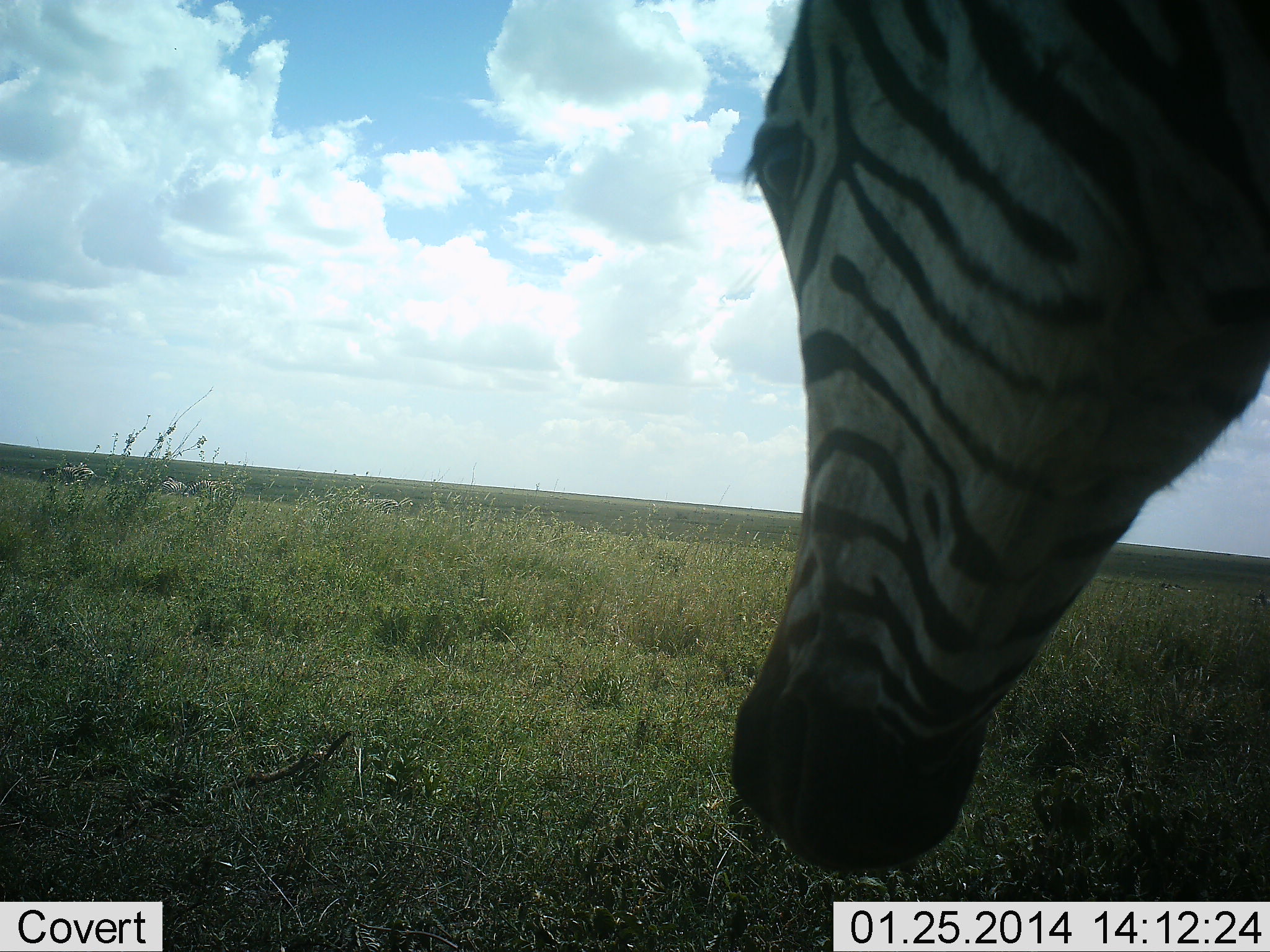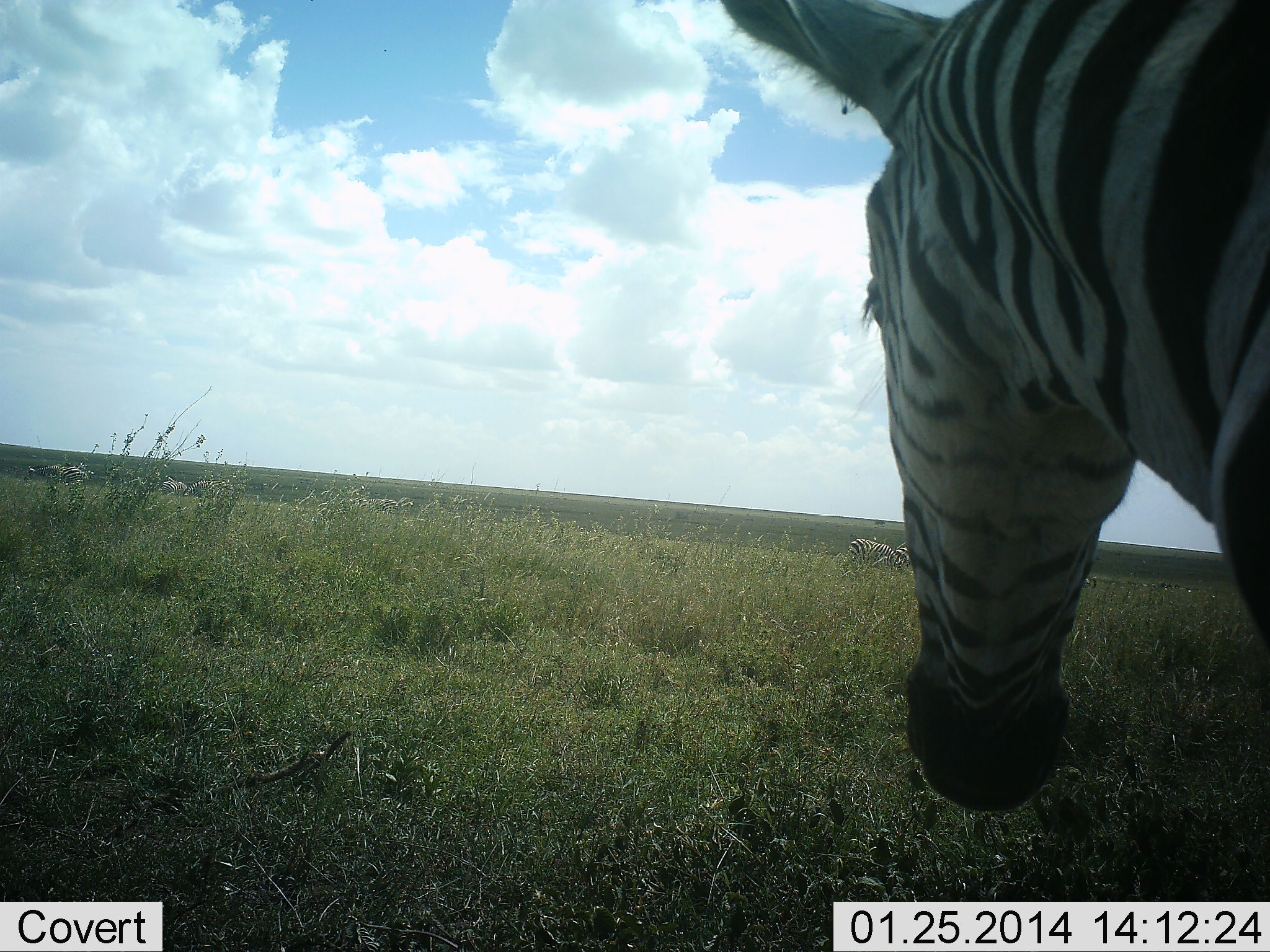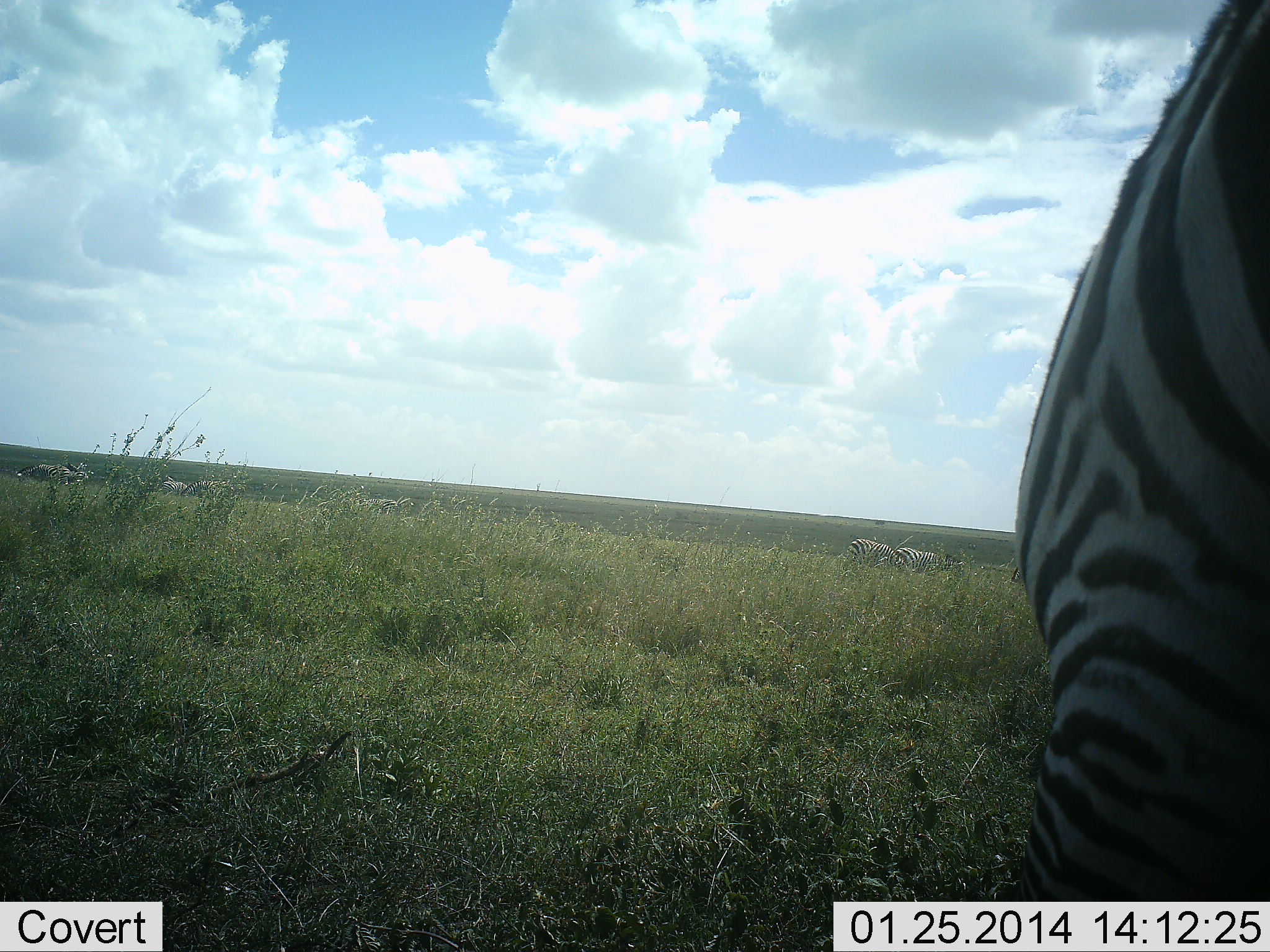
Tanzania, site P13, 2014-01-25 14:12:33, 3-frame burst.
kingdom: Animalia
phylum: Chordata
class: Mammalia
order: Perissodactyla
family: Equidae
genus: Equus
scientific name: Equus quagga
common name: plains zebra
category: zebra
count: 4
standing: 80%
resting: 0%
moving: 20%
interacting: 0%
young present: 0%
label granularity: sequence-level